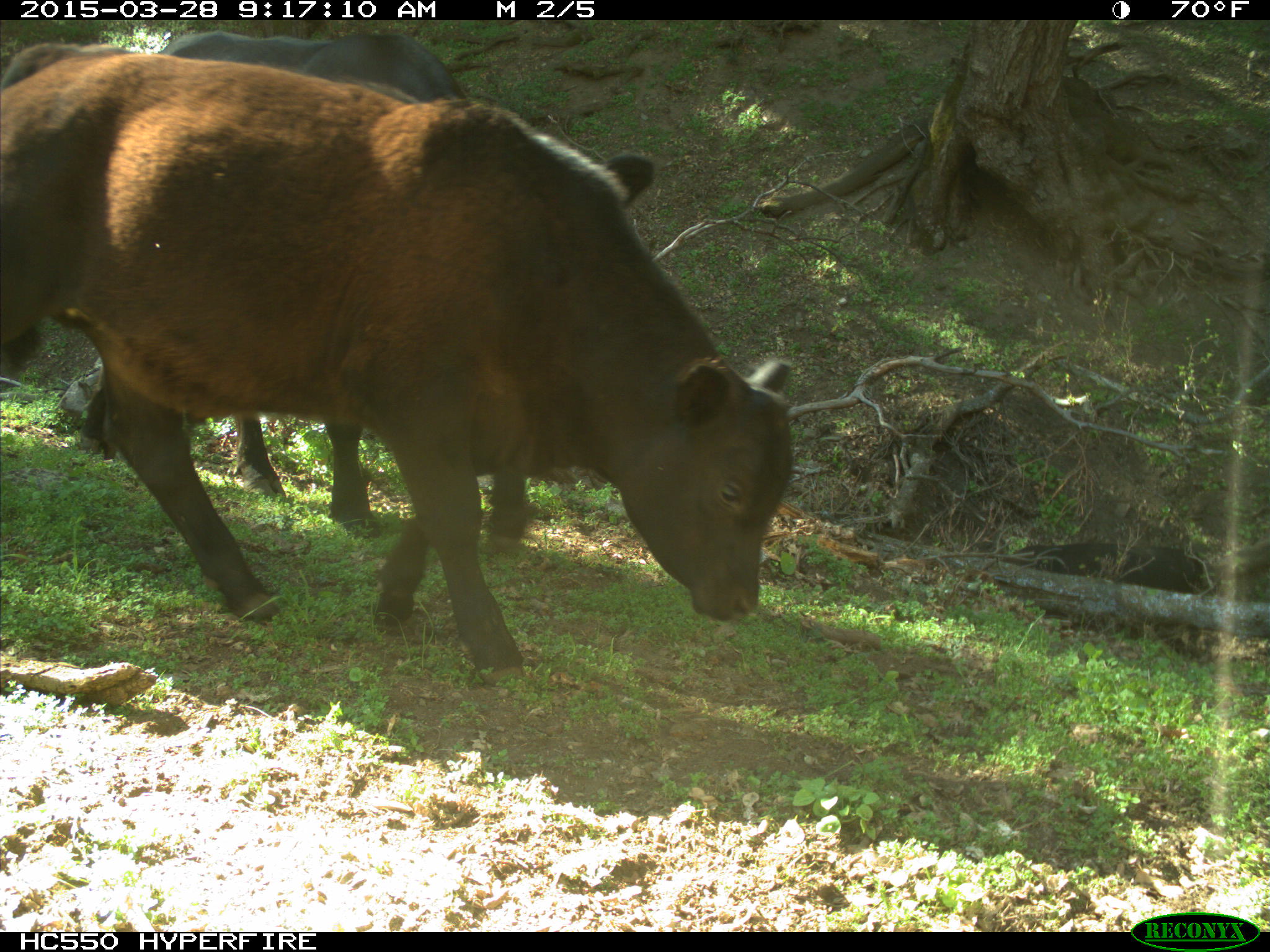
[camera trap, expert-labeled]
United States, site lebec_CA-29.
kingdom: Animalia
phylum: Chordata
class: Mammalia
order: Artiodactyla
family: Bovidae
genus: Bos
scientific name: Bos taurus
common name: domestic cow